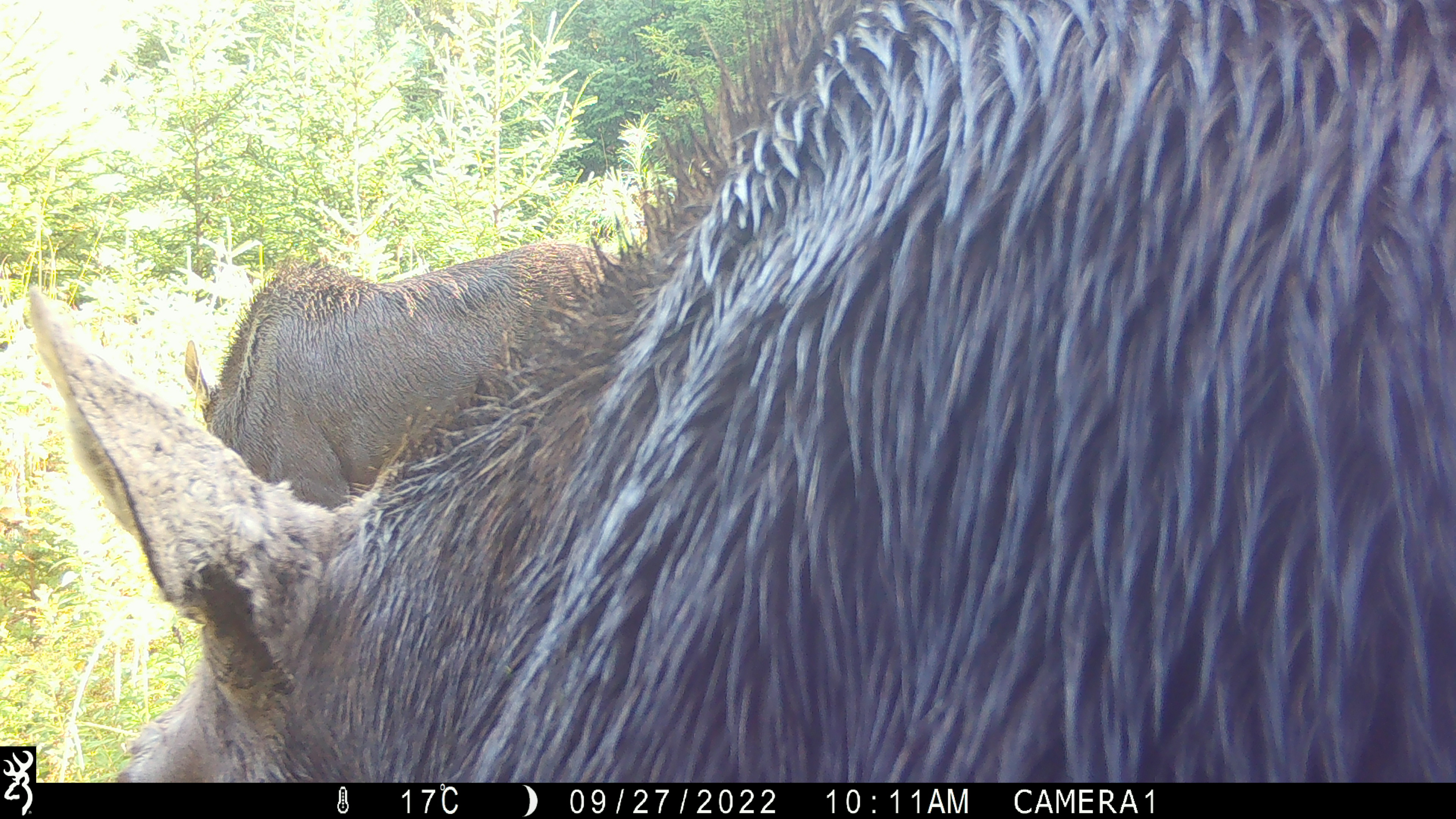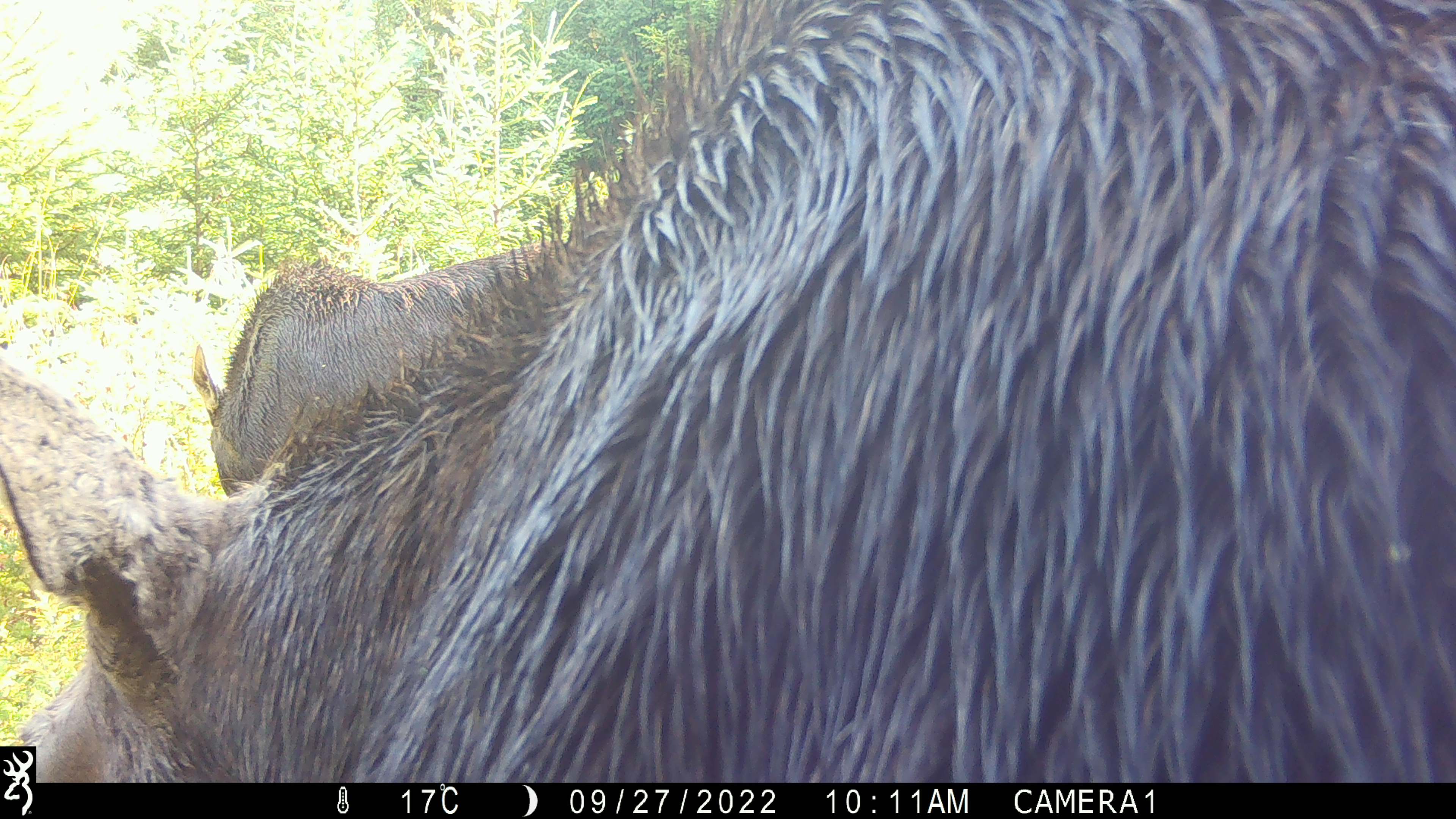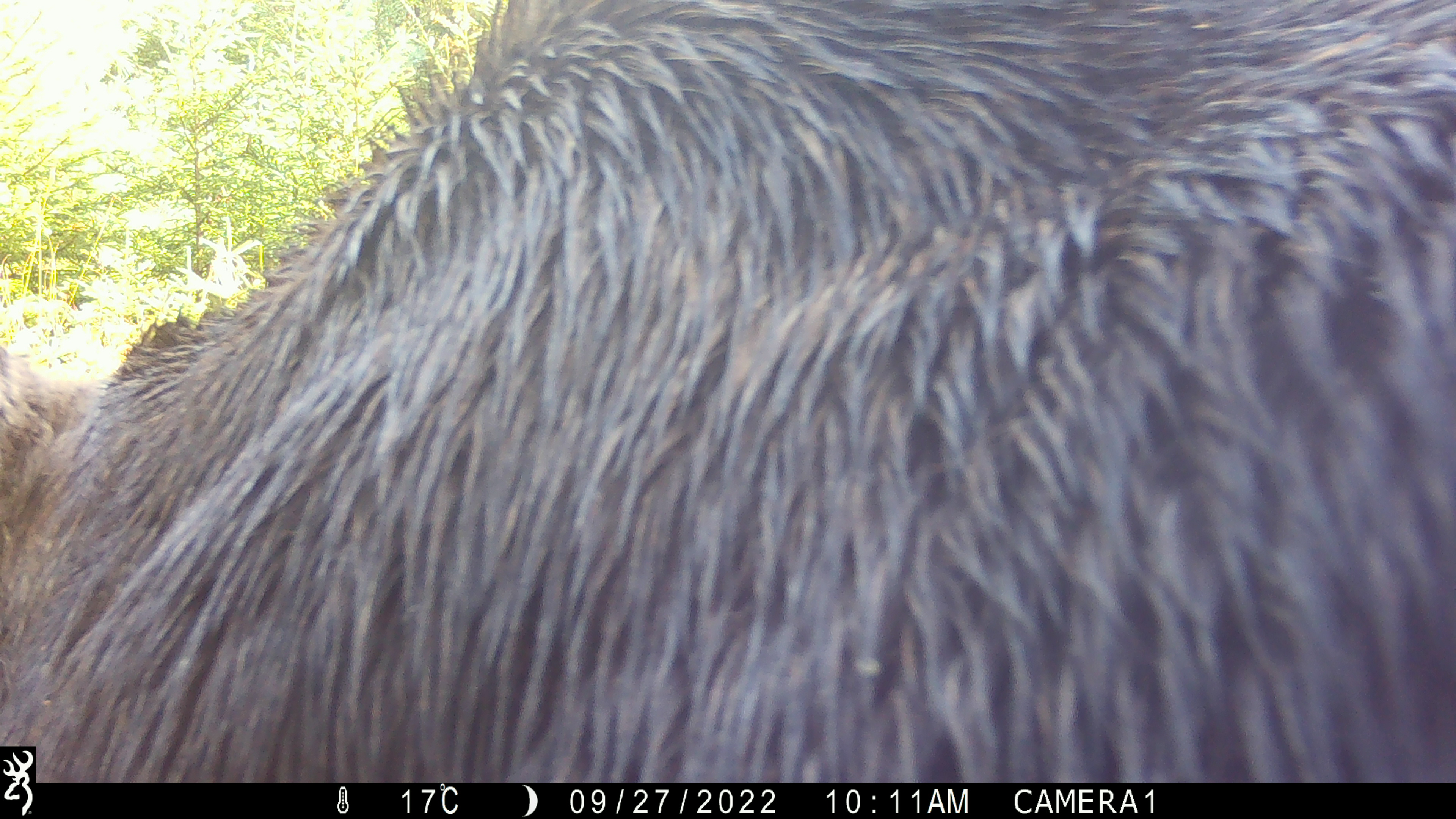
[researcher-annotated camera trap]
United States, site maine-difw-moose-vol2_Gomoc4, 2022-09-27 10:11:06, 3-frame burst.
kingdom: Animalia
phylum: Chordata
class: Mammalia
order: Artiodactyla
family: Cervidae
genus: Alces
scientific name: Alces alces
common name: moose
Moose (Alces alces).